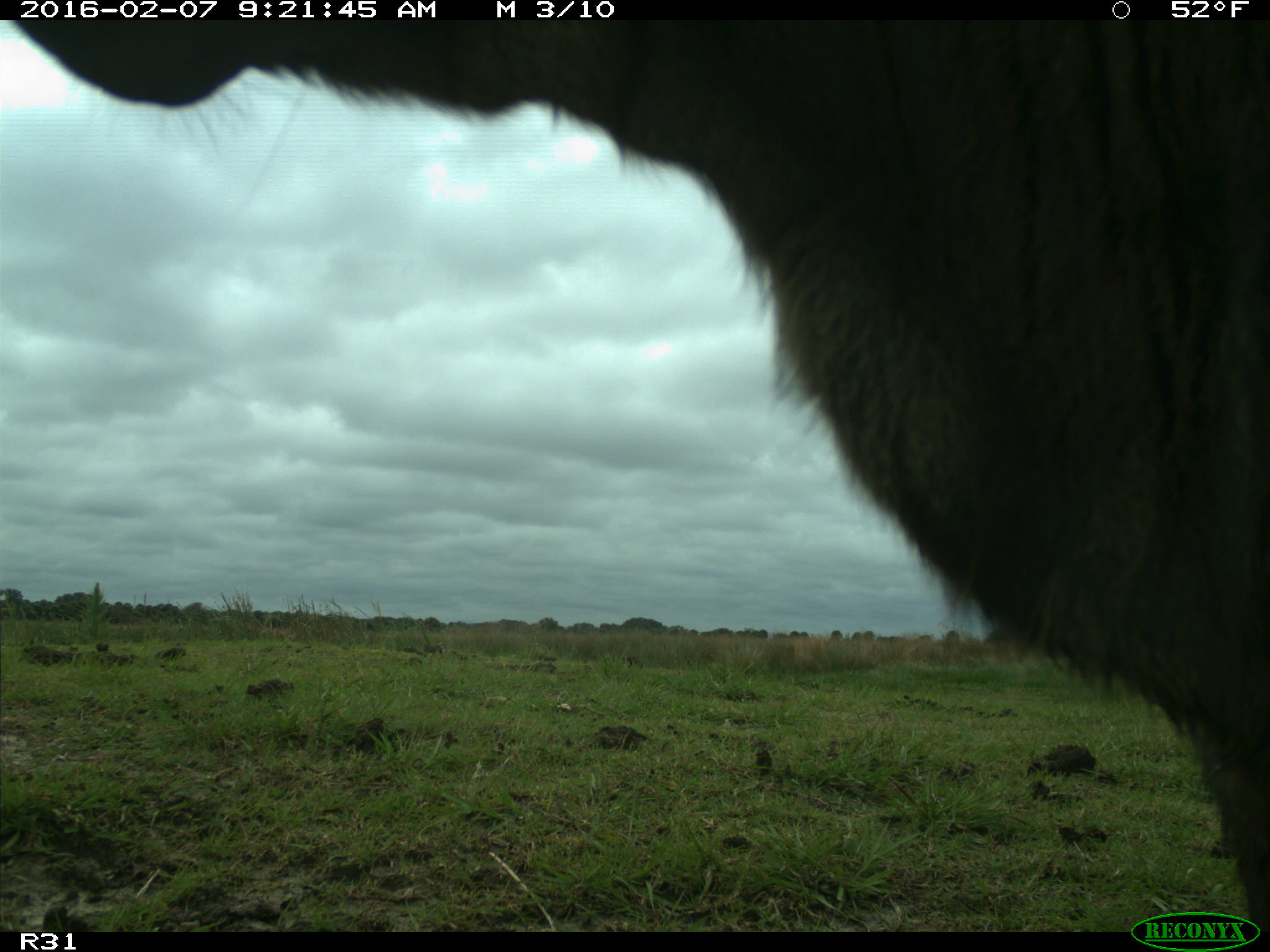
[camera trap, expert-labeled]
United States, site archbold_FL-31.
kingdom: Animalia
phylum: Chordata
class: Mammalia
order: Artiodactyla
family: Bovidae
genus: Bos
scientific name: Bos taurus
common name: domestic cow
Bos taurus (domestic cow).